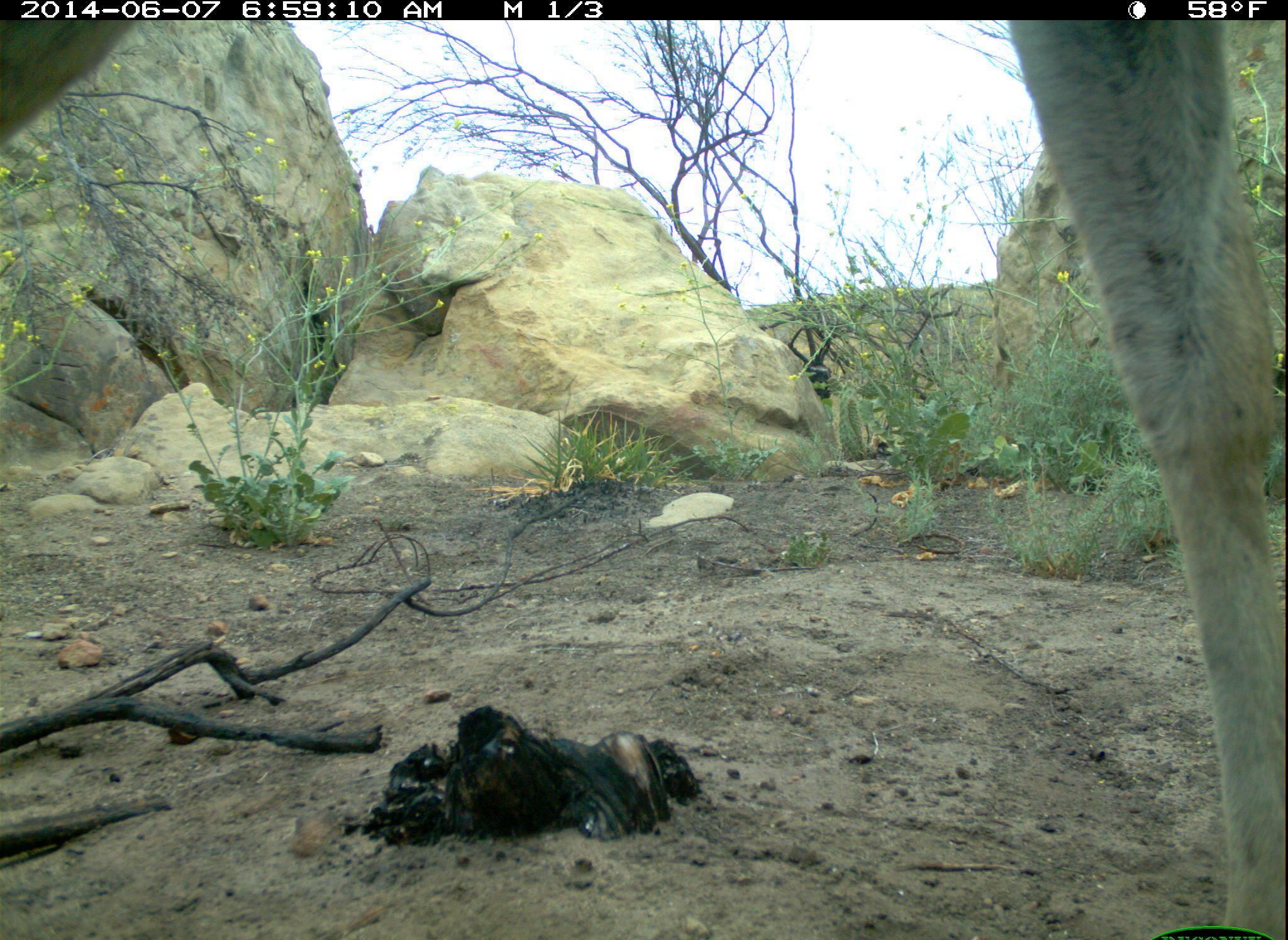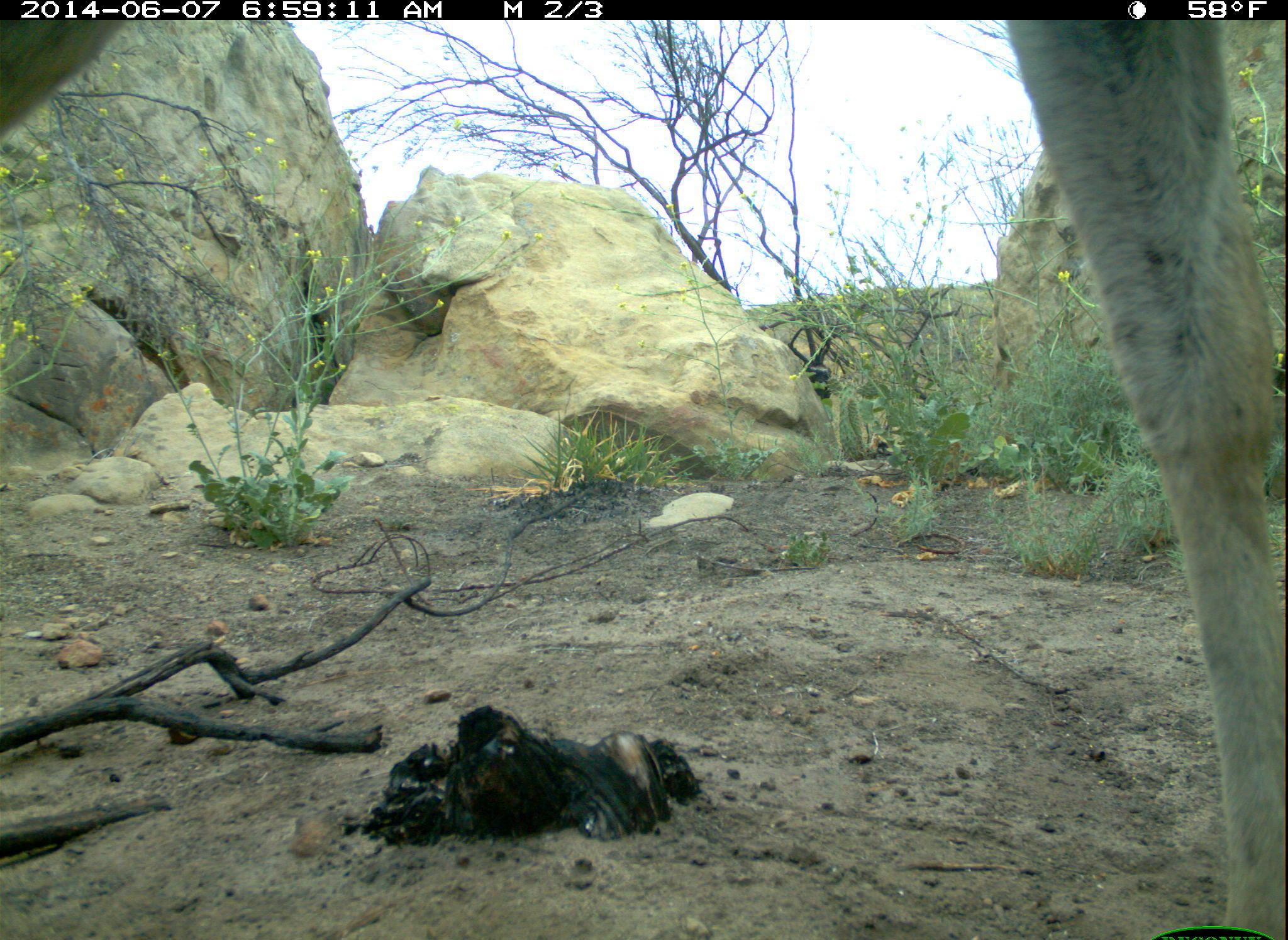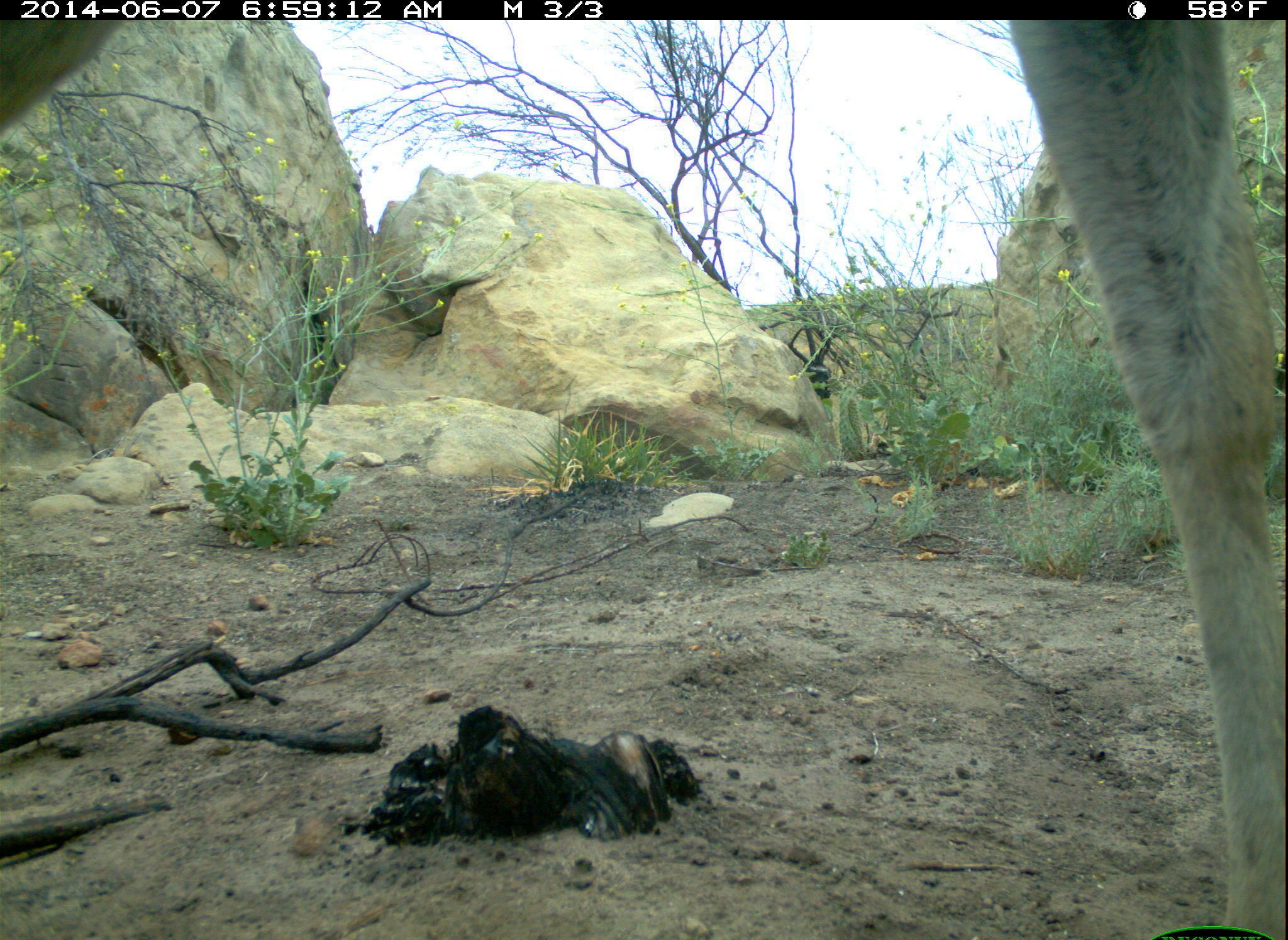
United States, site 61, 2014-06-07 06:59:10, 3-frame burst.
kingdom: Animalia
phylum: Chordata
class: Mammalia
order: Artiodactyla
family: Cervidae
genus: Odocoileus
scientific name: Odocoileus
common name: deer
Deer (Odocoileus).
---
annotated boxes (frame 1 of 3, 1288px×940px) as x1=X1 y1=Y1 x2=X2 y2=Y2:
deer: x1=929 y1=14 x2=1285 y2=929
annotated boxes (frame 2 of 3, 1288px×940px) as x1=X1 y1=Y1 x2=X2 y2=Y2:
deer: x1=980 y1=13 x2=1282 y2=937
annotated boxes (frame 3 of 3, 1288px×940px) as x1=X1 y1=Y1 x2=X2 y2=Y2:
deer: x1=956 y1=21 x2=1286 y2=916